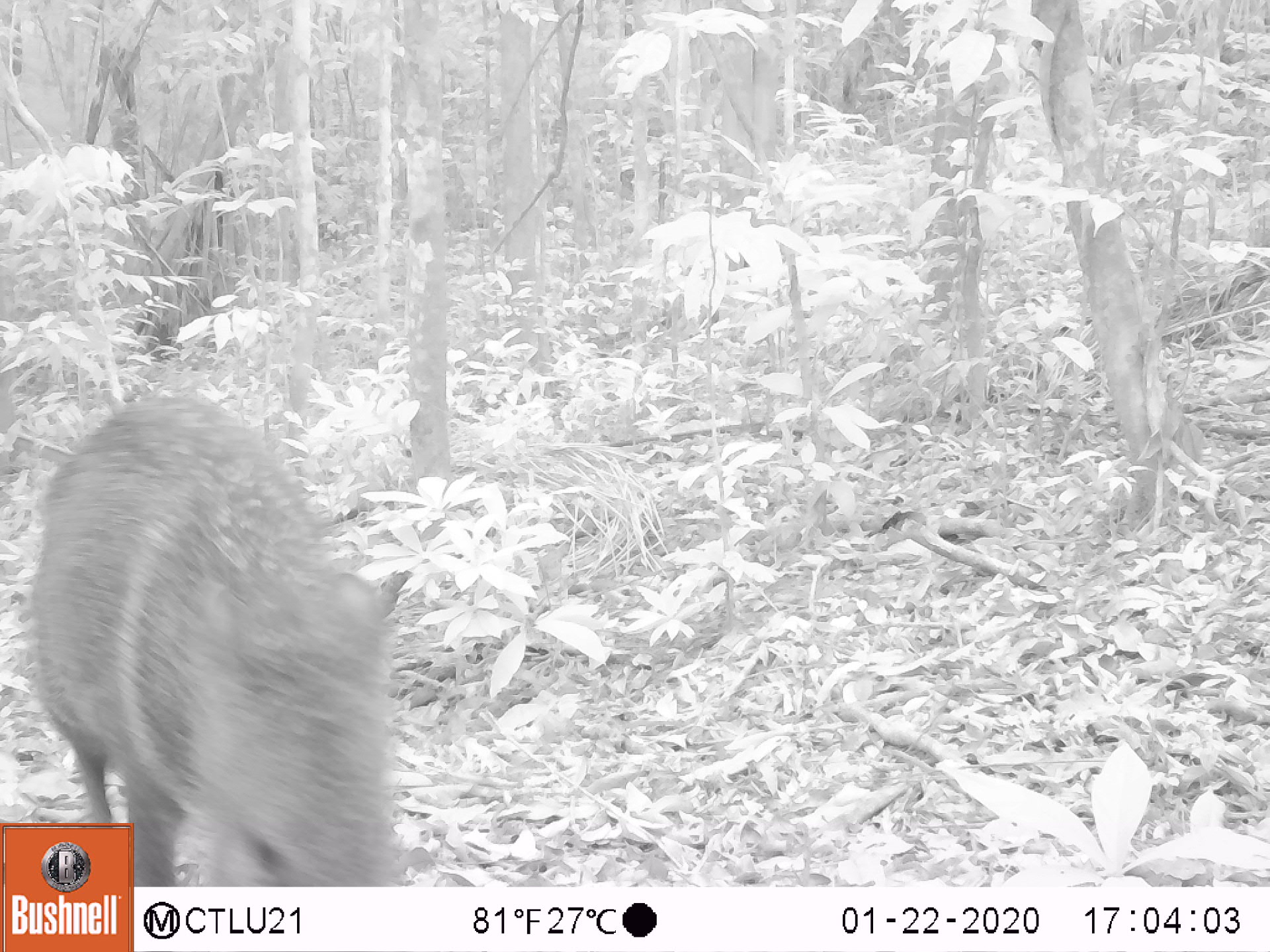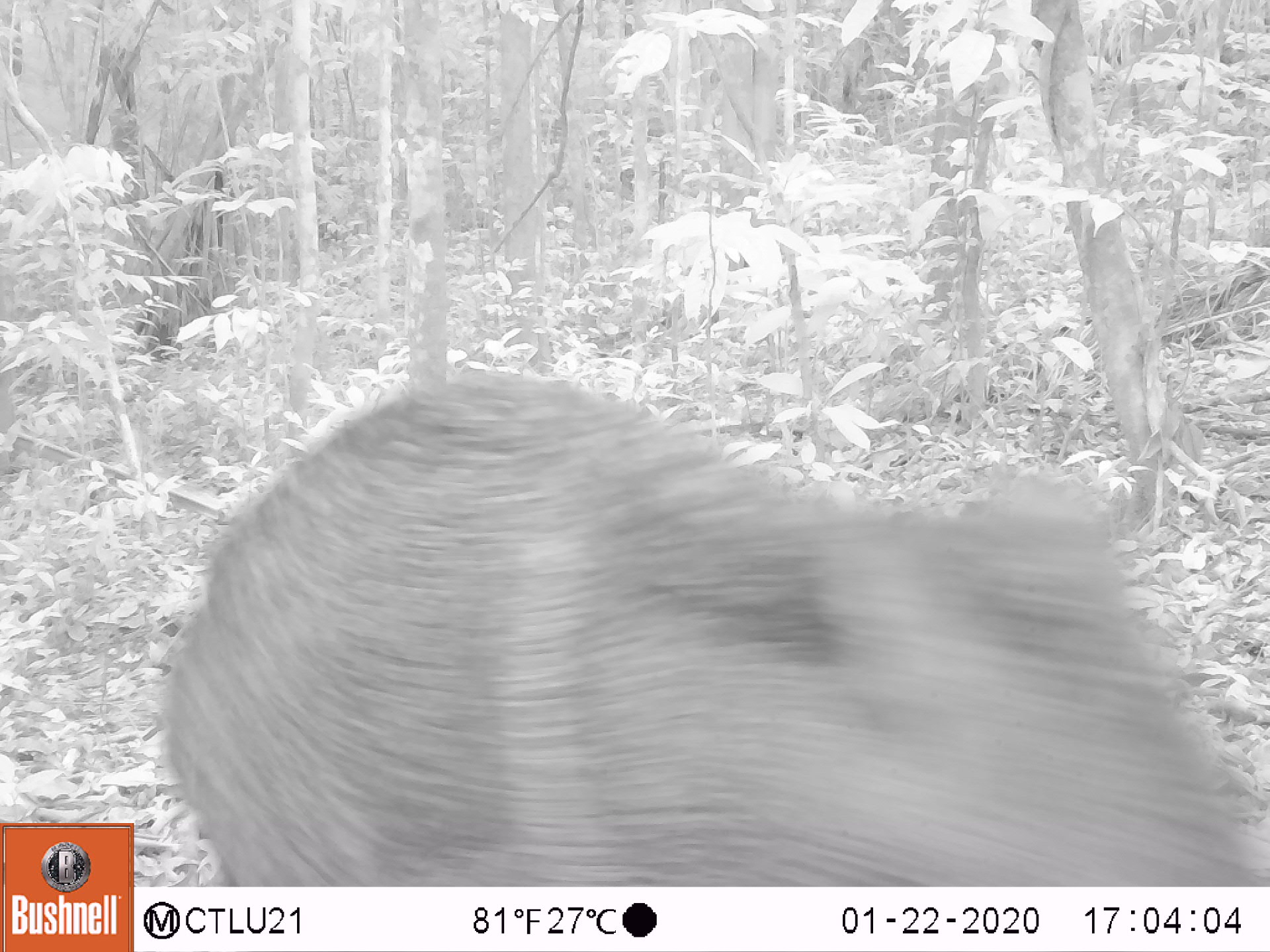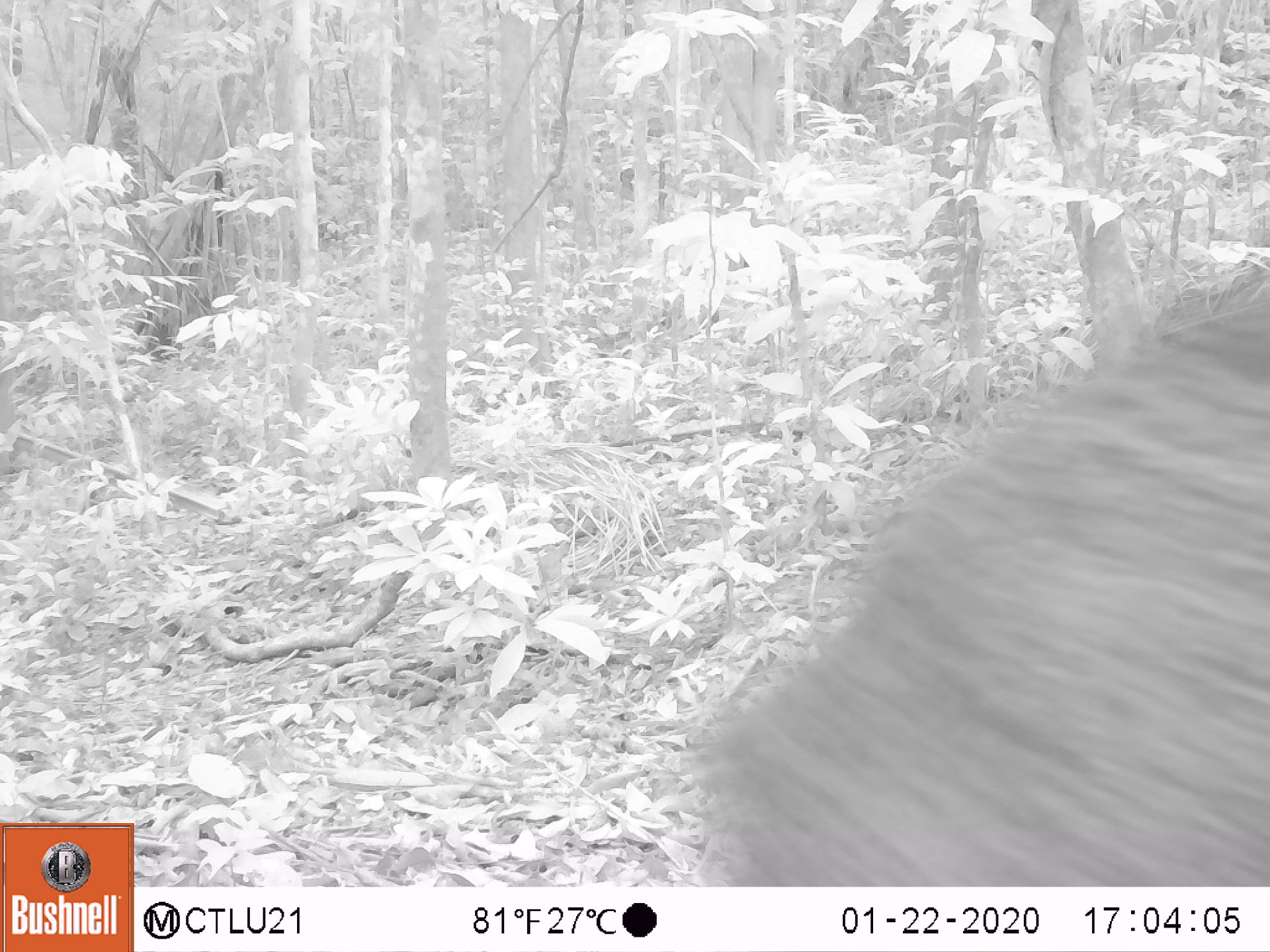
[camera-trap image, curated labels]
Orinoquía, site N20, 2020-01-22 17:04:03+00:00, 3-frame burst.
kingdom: Animalia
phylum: Chordata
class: Mammalia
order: Artiodactyla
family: Tayassuidae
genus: Pecari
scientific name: Pecari tajacu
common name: collared peccary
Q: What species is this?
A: Collared peccary (Pecari tajacu).